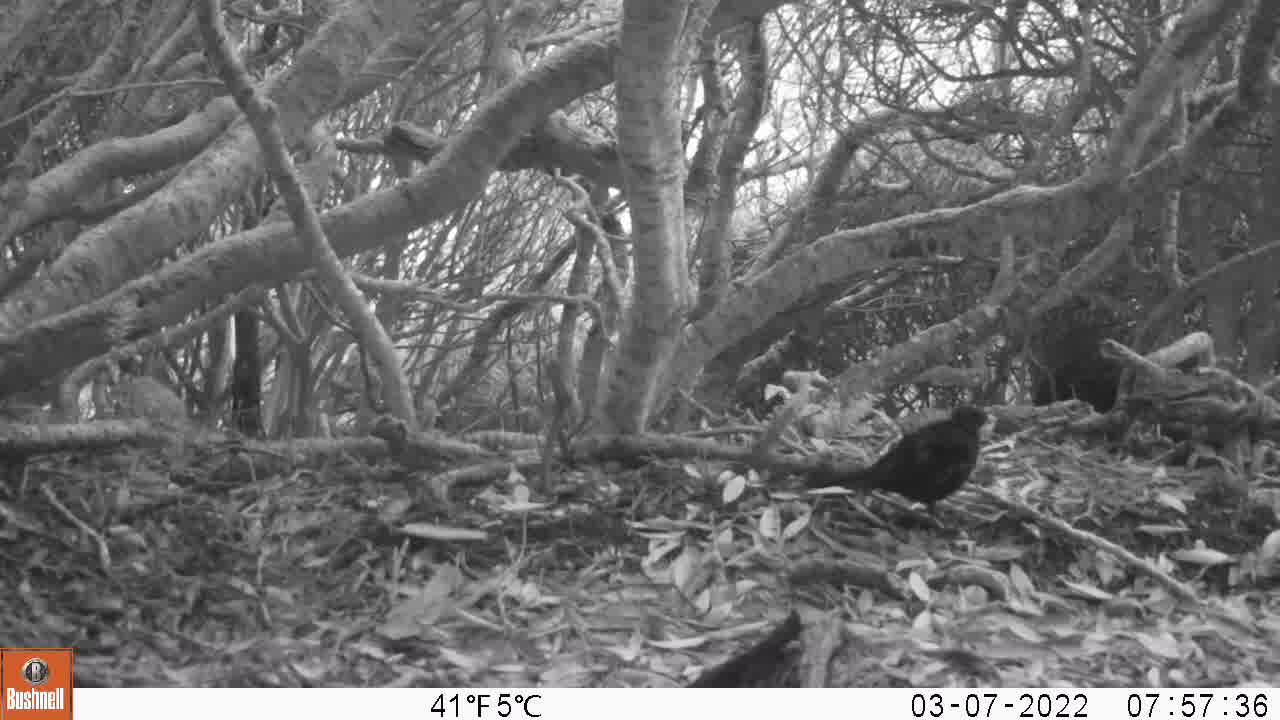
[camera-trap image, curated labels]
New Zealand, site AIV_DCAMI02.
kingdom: Animalia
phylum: Chordata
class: Aves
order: Passeriformes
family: Turdidae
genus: Turdus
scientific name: Turdus merula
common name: eurasian blackbird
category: blackbird